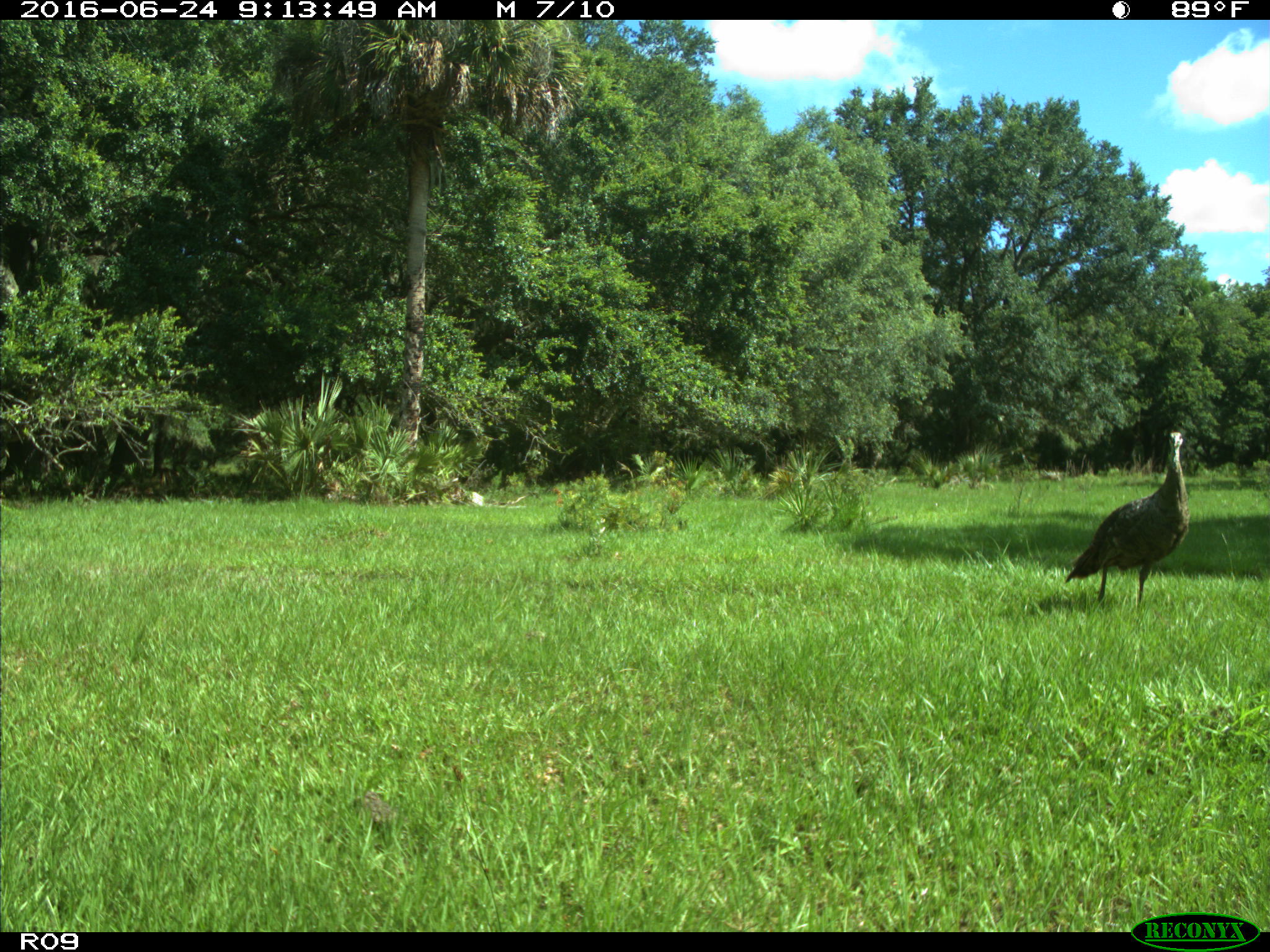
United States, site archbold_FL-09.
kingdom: Animalia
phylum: Chordata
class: Aves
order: Galliformes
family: Phasianidae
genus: Meleagris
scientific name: Meleagris gallopavo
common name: wild turkey